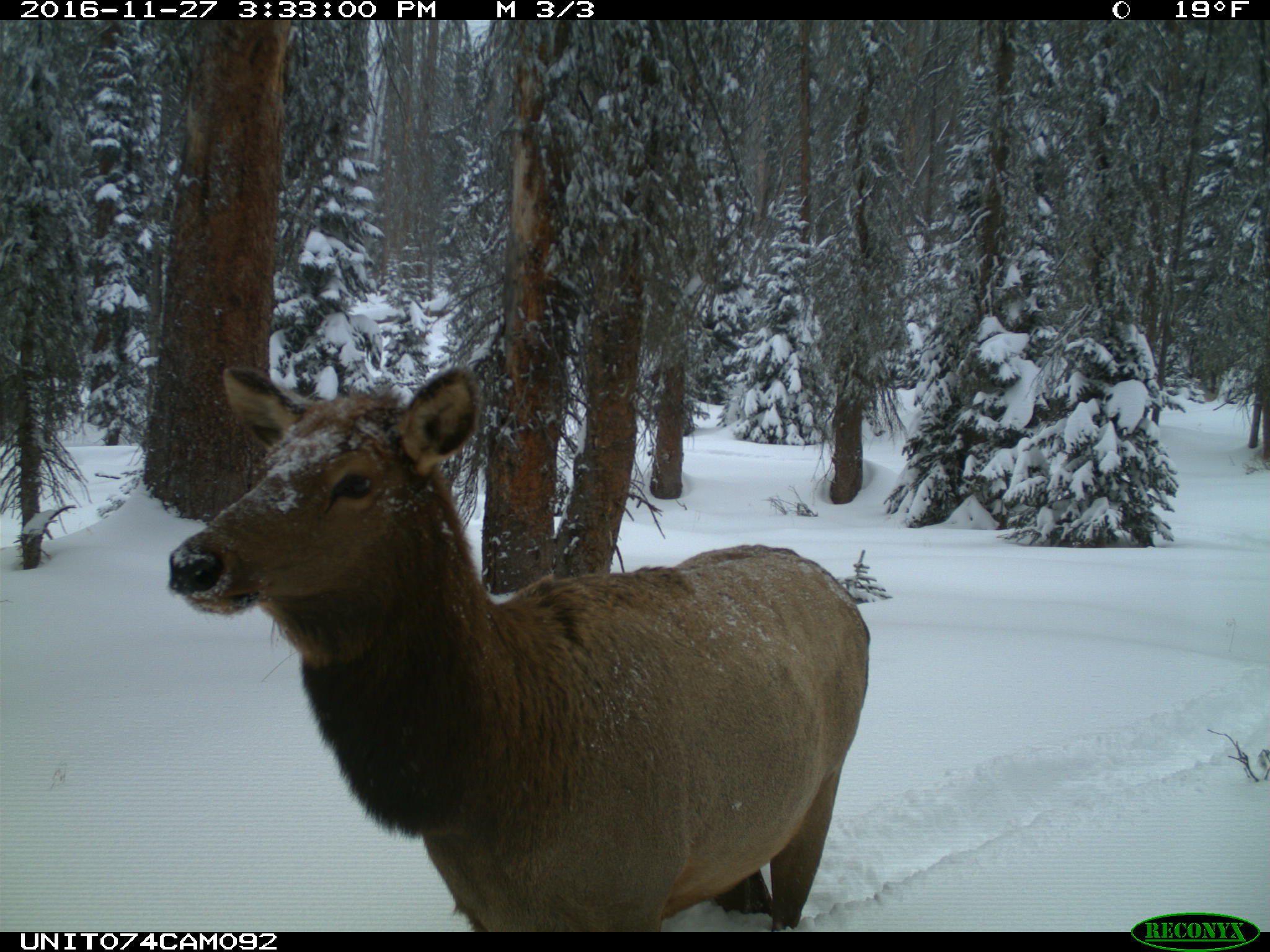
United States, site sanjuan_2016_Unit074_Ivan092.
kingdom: Animalia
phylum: Chordata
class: Mammalia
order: Artiodactyla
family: Cervidae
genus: Cervus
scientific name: Cervus elaphus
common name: red deer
Cervus elaphus (red deer).